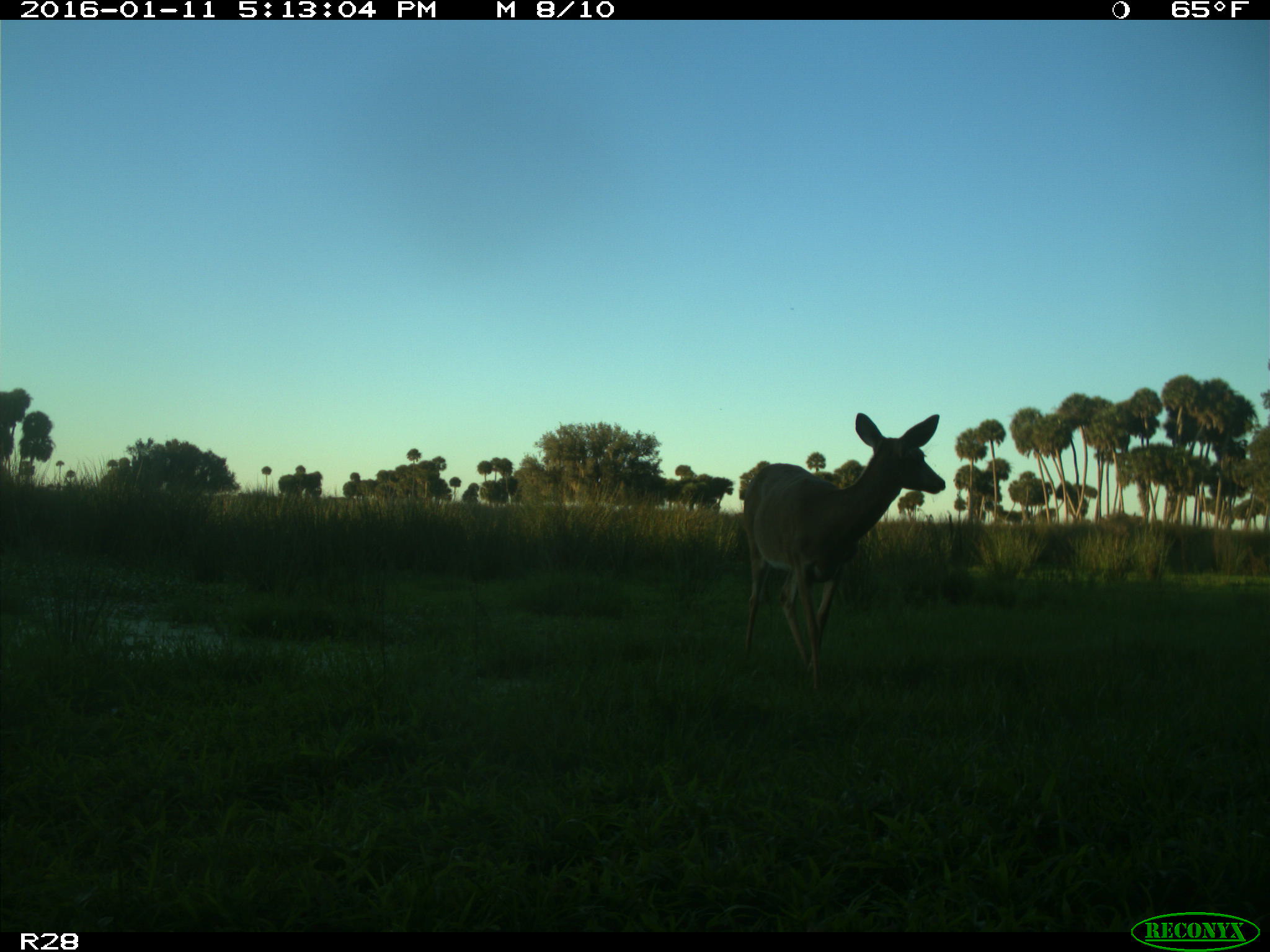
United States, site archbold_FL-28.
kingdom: Animalia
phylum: Chordata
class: Mammalia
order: Artiodactyla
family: Cervidae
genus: Odocoileus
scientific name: Odocoileus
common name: deer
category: unidentified deer